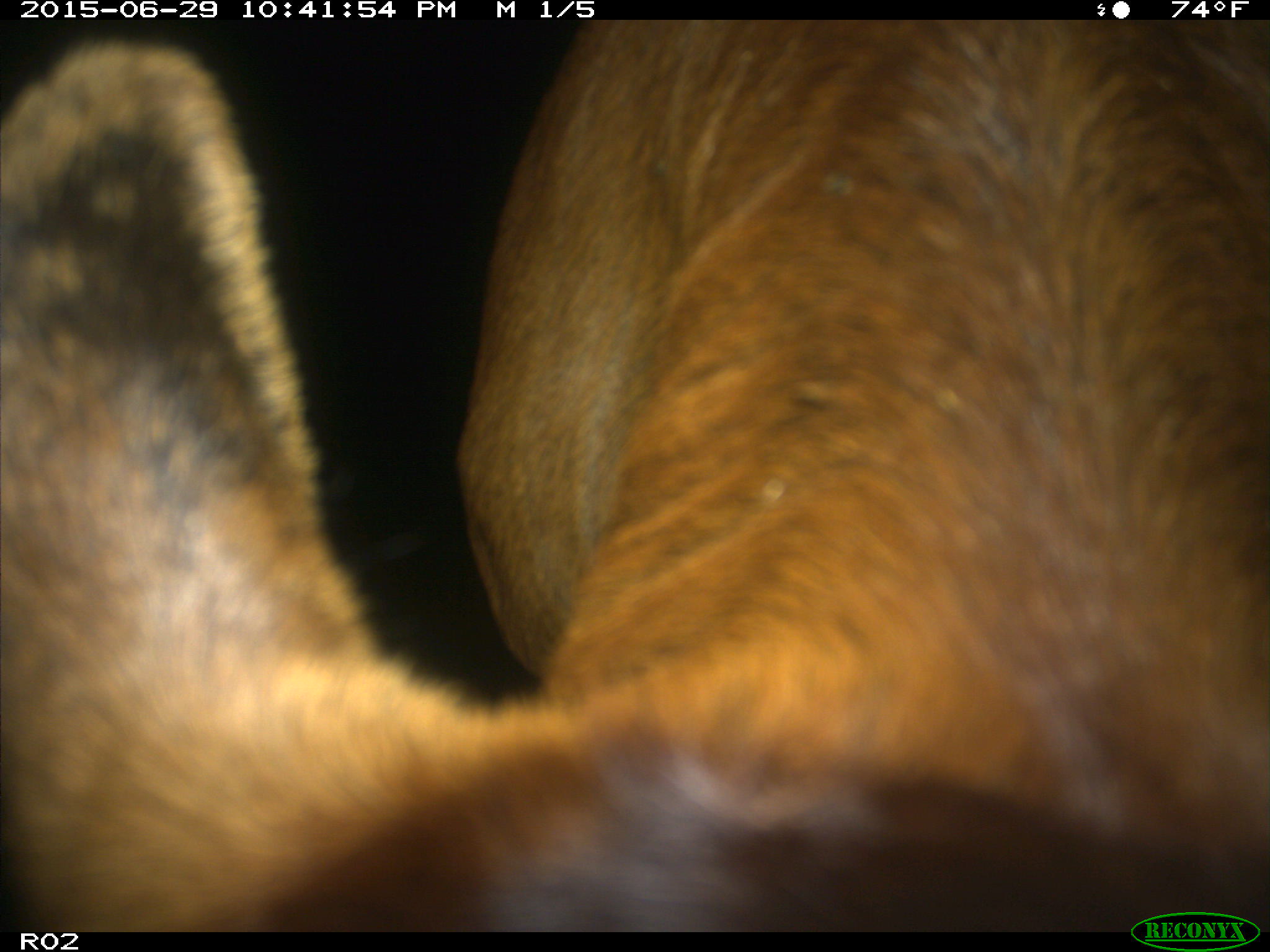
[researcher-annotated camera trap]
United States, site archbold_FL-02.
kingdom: Animalia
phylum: Chordata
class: Mammalia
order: Artiodactyla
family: Bovidae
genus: Bos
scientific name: Bos taurus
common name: domestic cow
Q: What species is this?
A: Bos taurus (domestic cow).